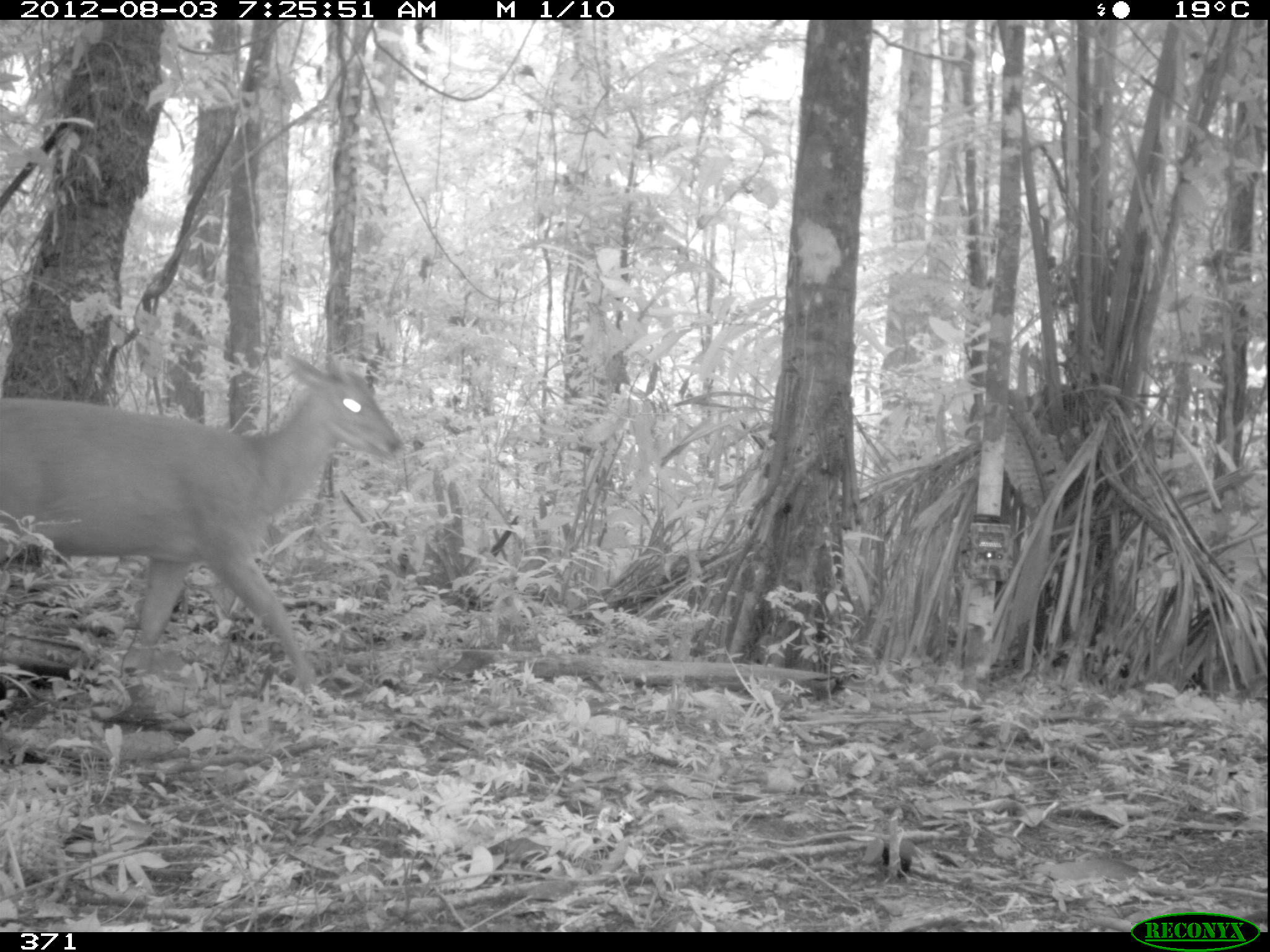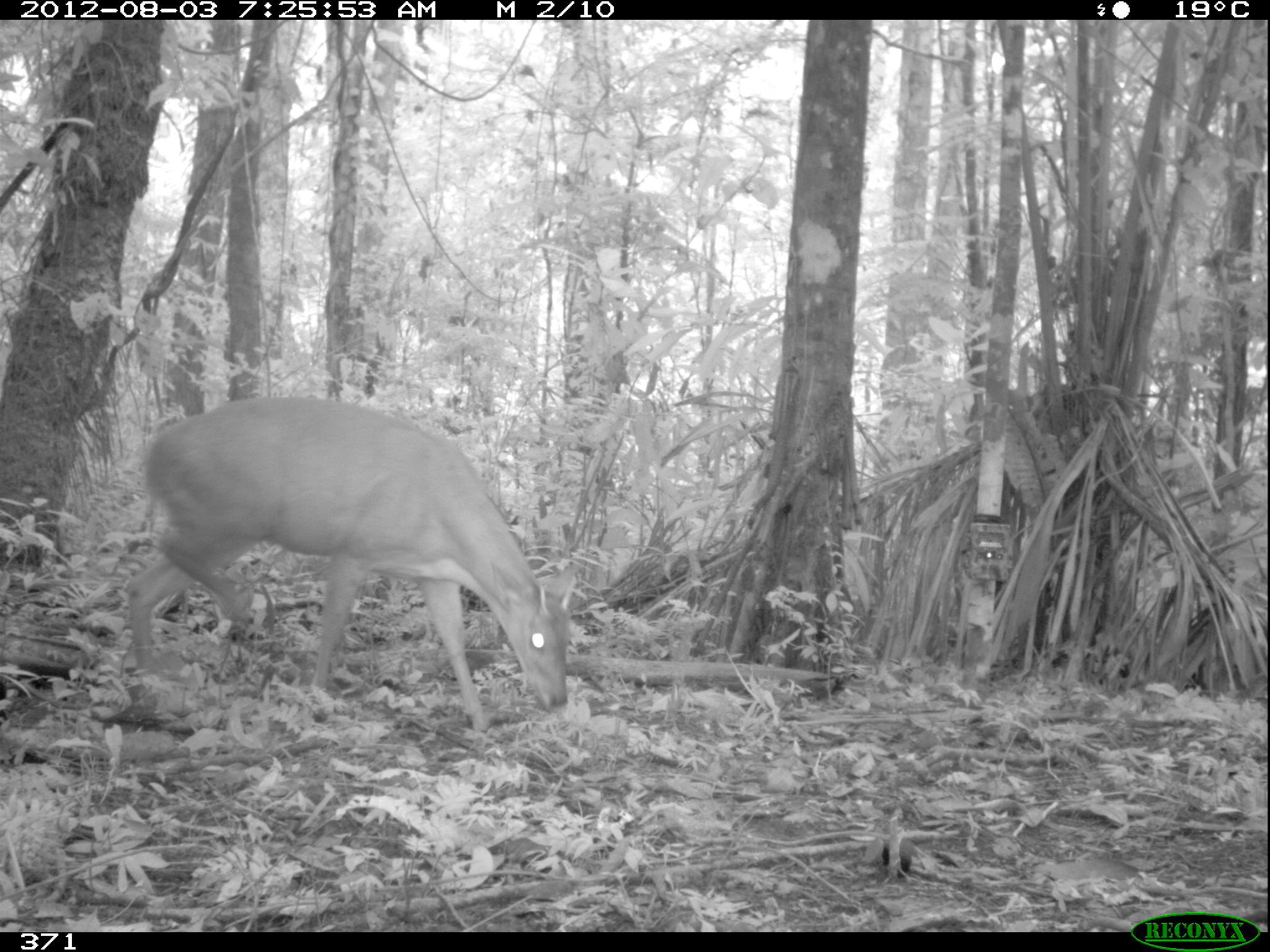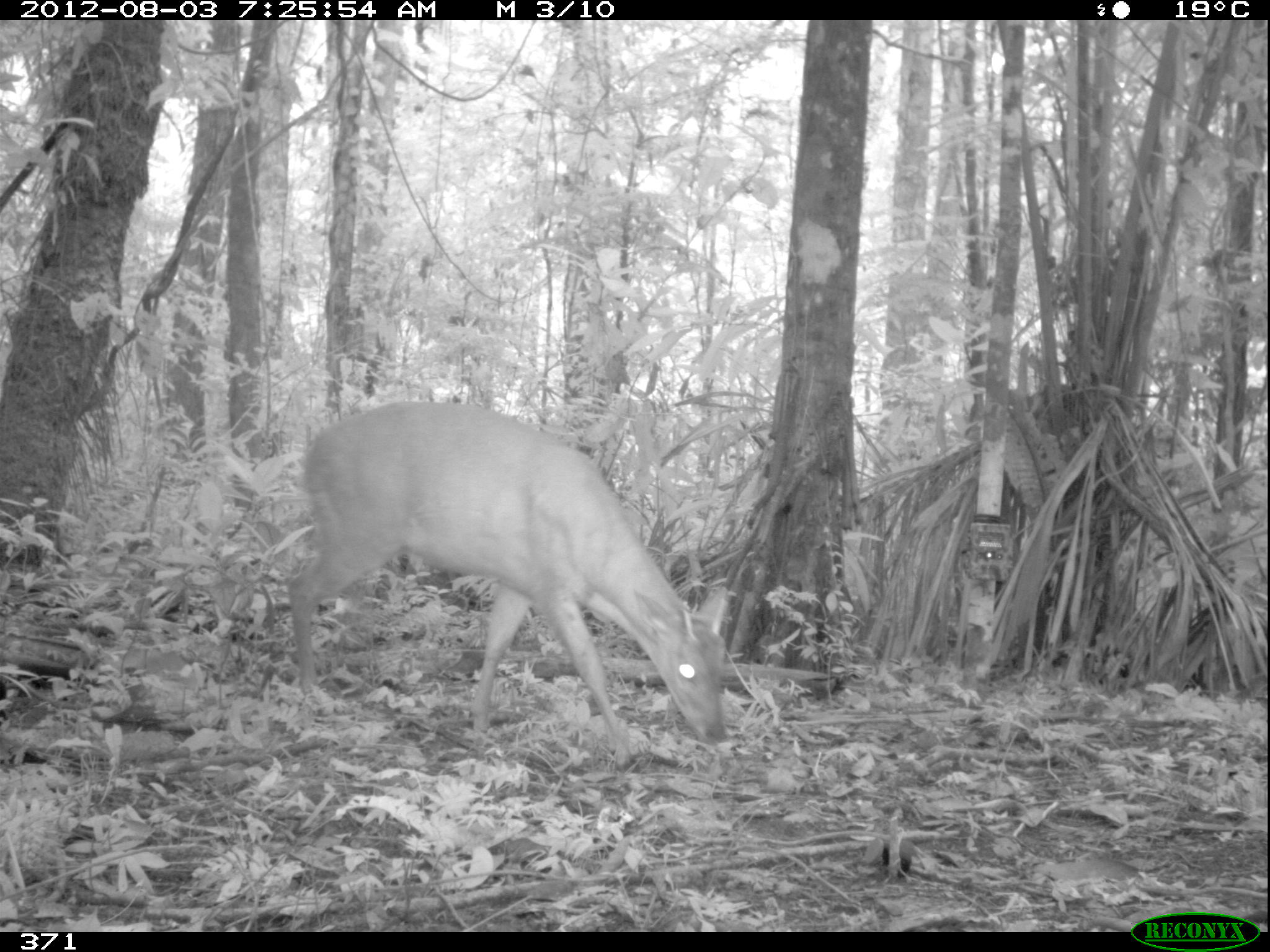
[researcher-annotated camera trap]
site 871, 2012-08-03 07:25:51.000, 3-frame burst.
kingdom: Animalia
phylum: Chordata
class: Mammalia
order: Artiodactyla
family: Cervidae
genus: Mazama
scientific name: Mazama americana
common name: red brocket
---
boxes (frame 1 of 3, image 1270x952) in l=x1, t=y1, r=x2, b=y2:
mazama americana: l=0, t=347, r=404, b=697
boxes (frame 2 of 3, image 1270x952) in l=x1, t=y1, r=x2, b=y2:
mazama americana: l=119, t=393, r=578, b=730